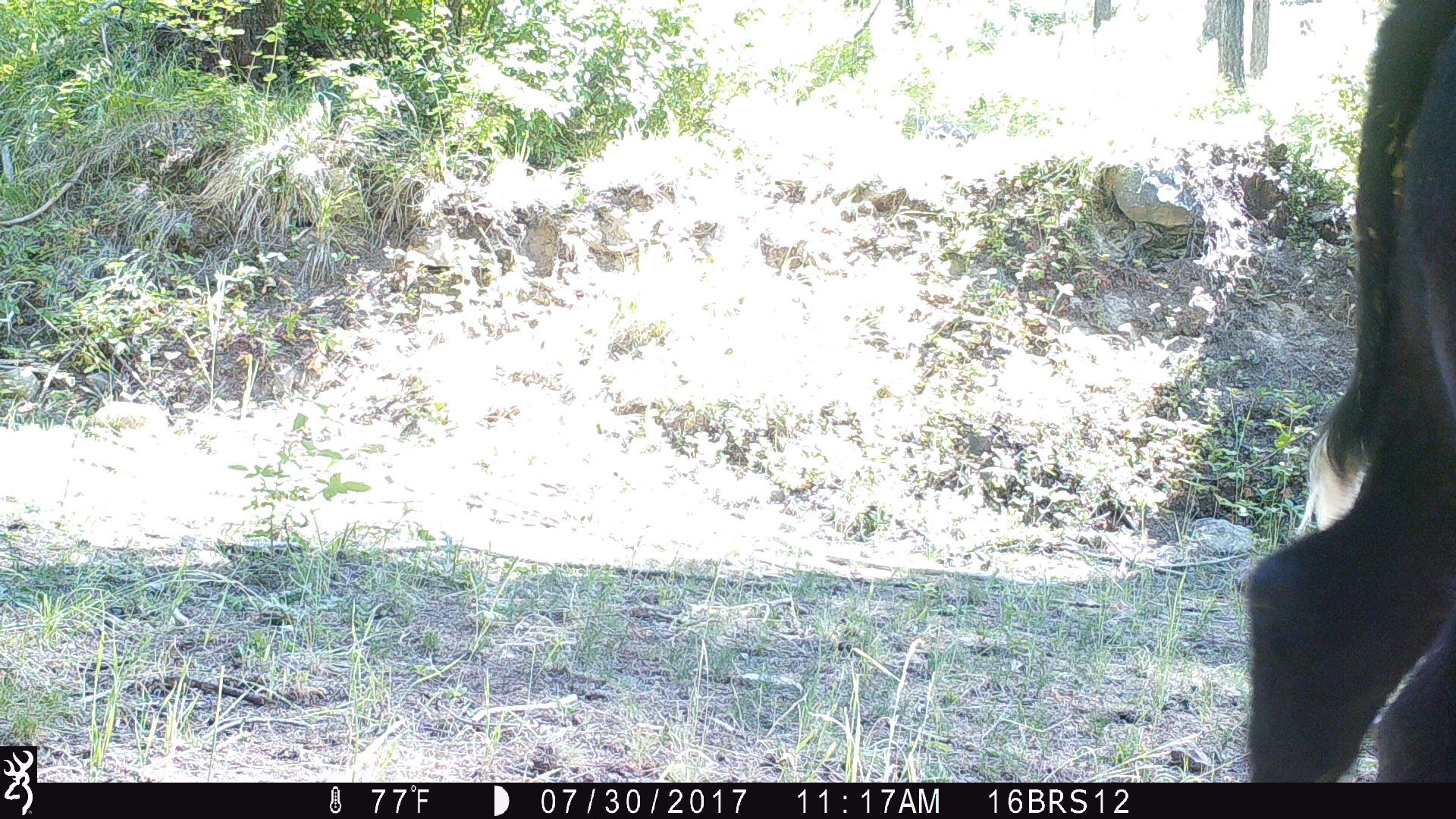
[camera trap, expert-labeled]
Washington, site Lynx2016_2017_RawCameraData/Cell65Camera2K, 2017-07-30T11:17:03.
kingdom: Animalia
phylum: Chordata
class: Mammalia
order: Artiodactyla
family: Bovidae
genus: Bos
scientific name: Bos taurus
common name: domestic cattle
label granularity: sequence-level